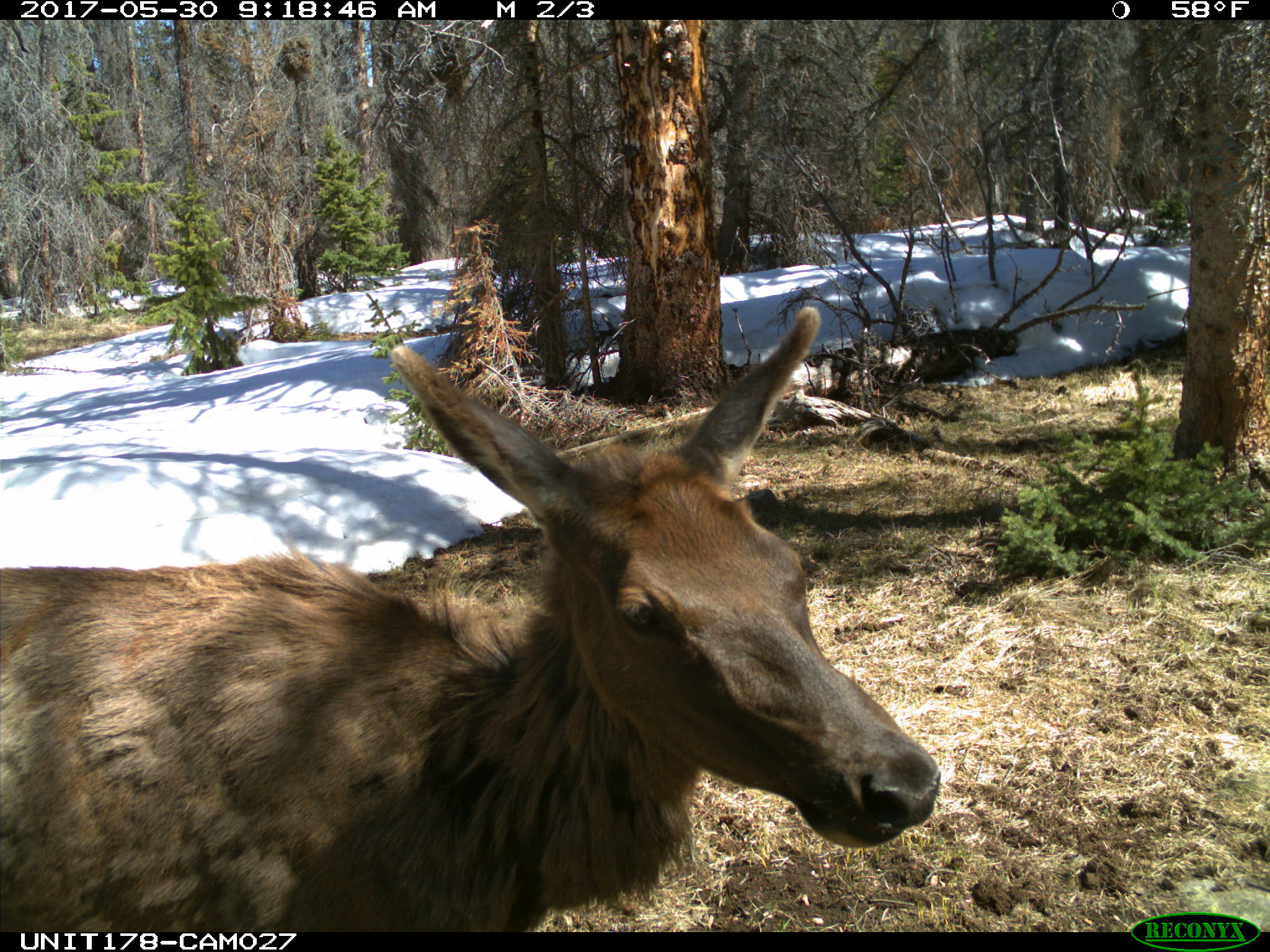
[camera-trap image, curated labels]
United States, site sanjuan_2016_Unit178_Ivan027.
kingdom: Animalia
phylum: Chordata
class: Mammalia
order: Artiodactyla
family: Cervidae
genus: Cervus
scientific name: Cervus elaphus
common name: red deer